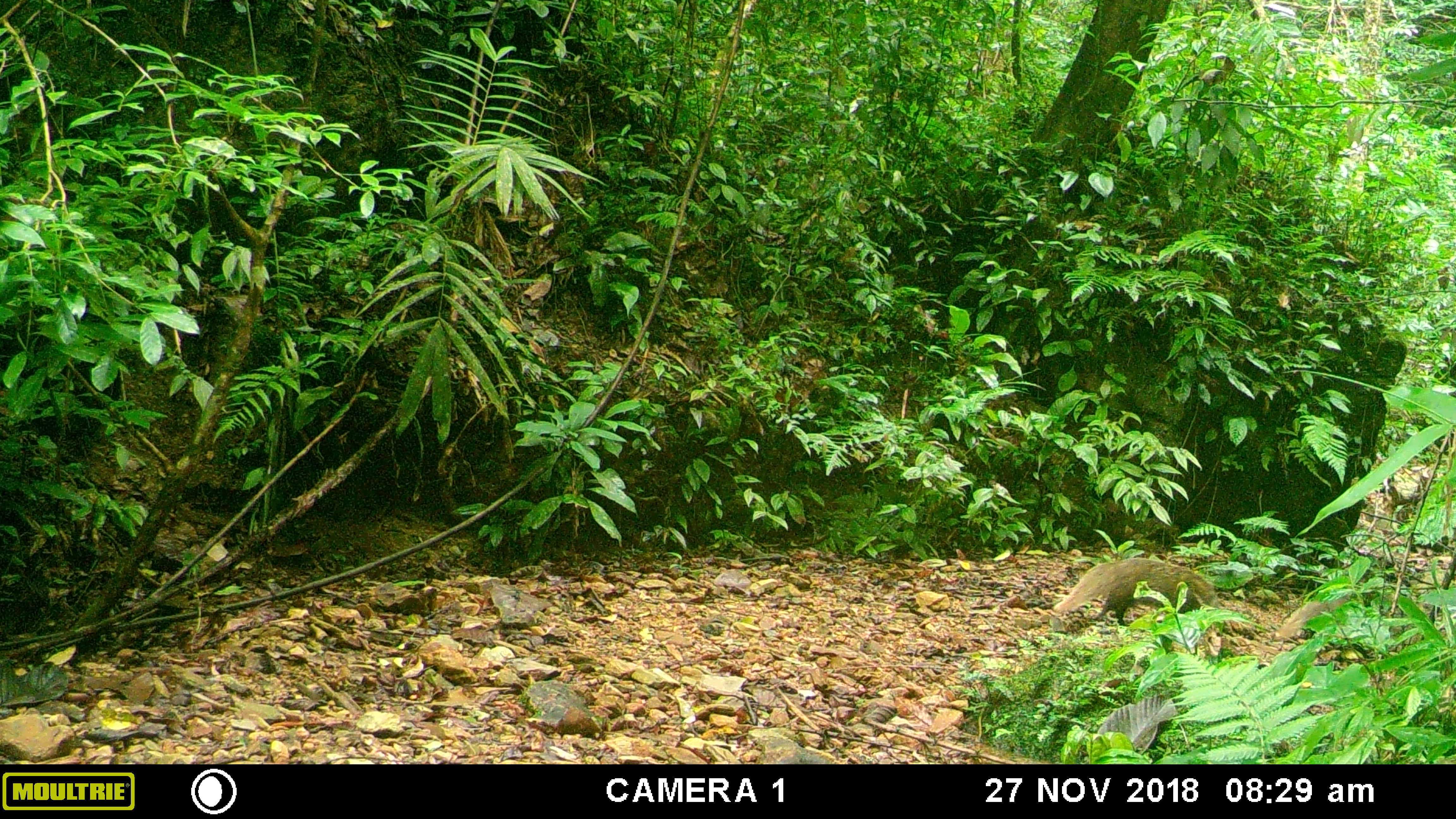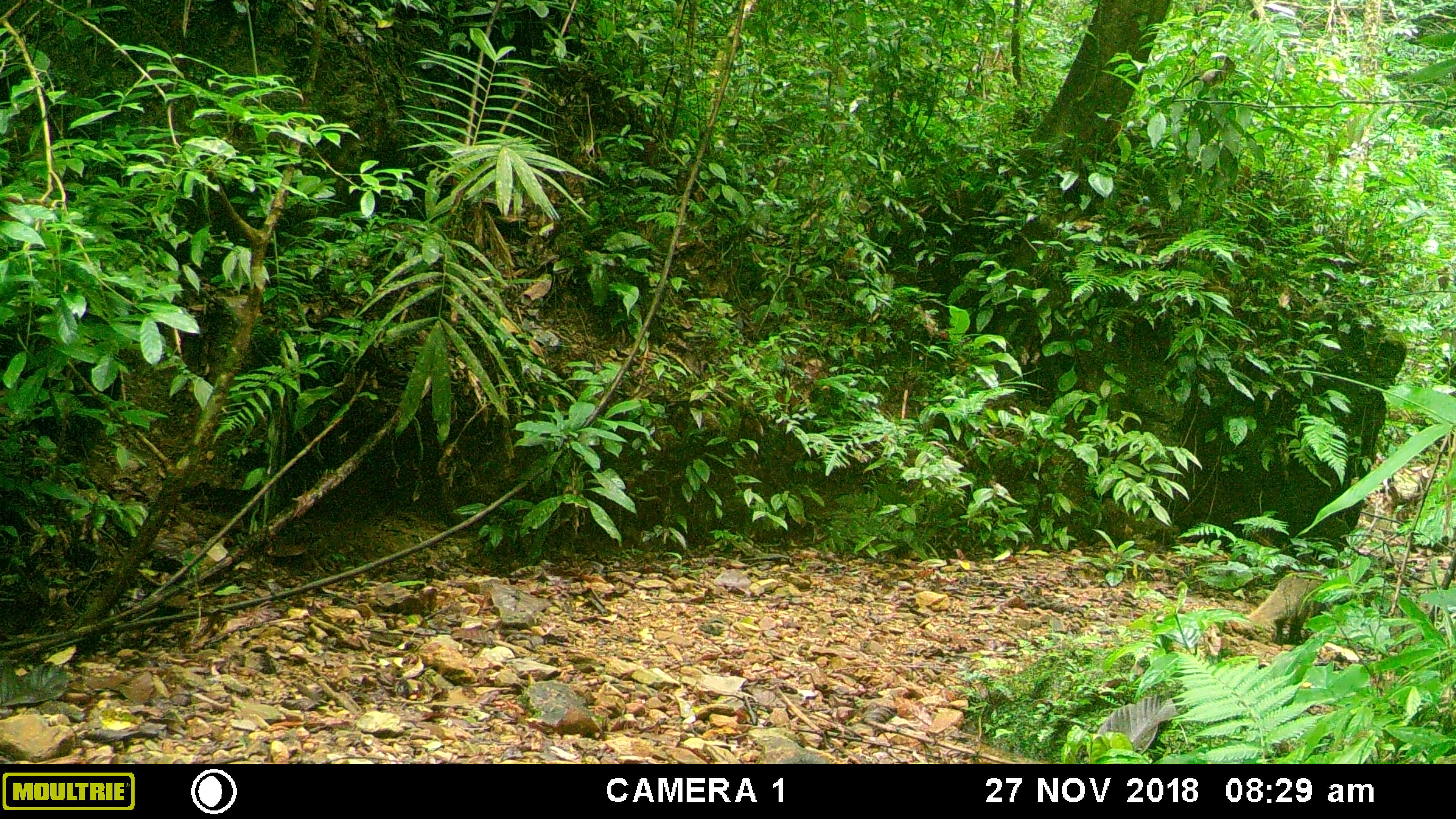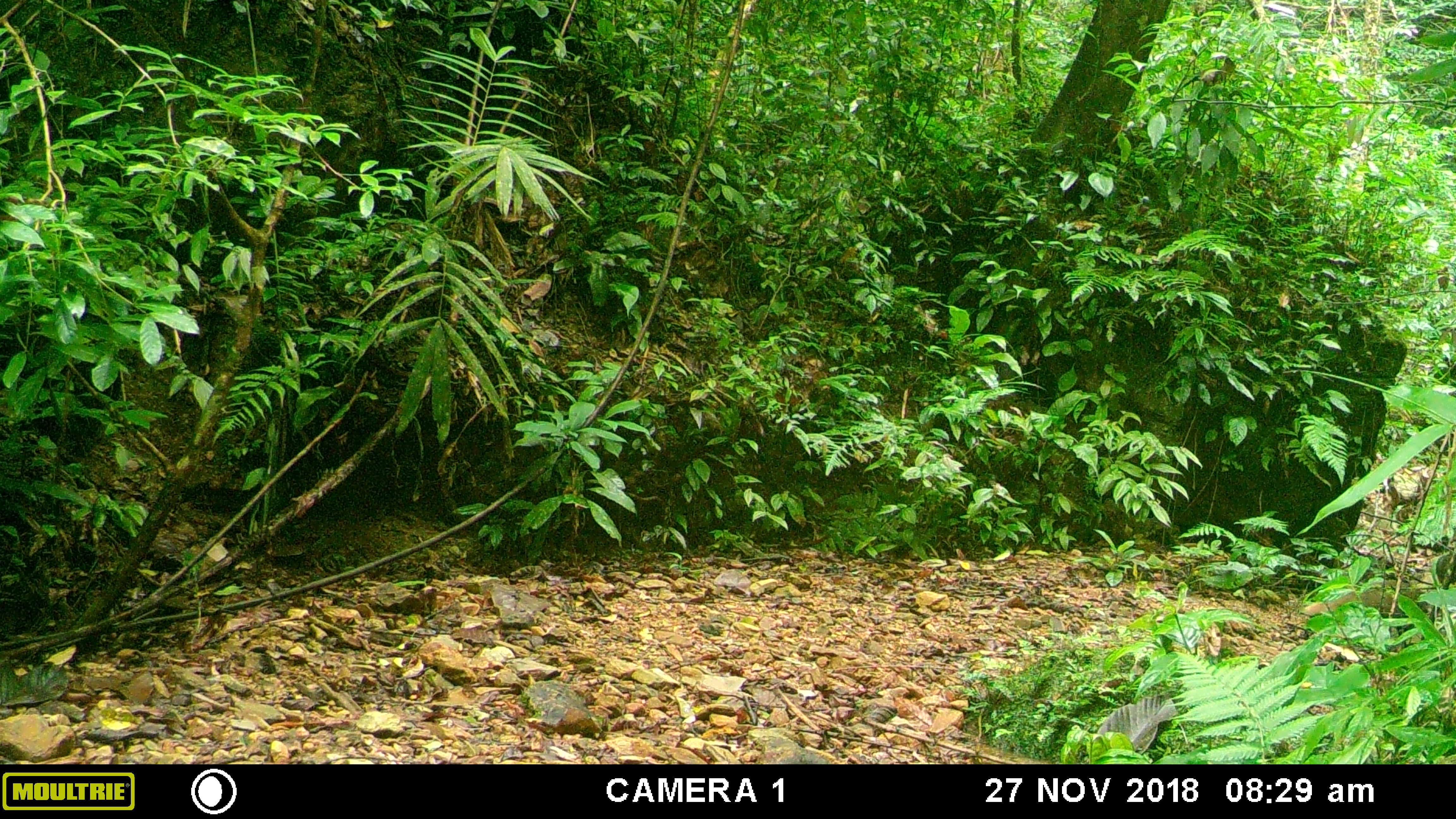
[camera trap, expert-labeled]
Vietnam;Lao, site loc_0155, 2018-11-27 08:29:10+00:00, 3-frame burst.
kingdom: Animalia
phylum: Chordata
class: Mammalia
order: Carnivora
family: Herpestidae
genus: Urva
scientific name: Urva urva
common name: crab-eating mongoose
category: crab eating mongoose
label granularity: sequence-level